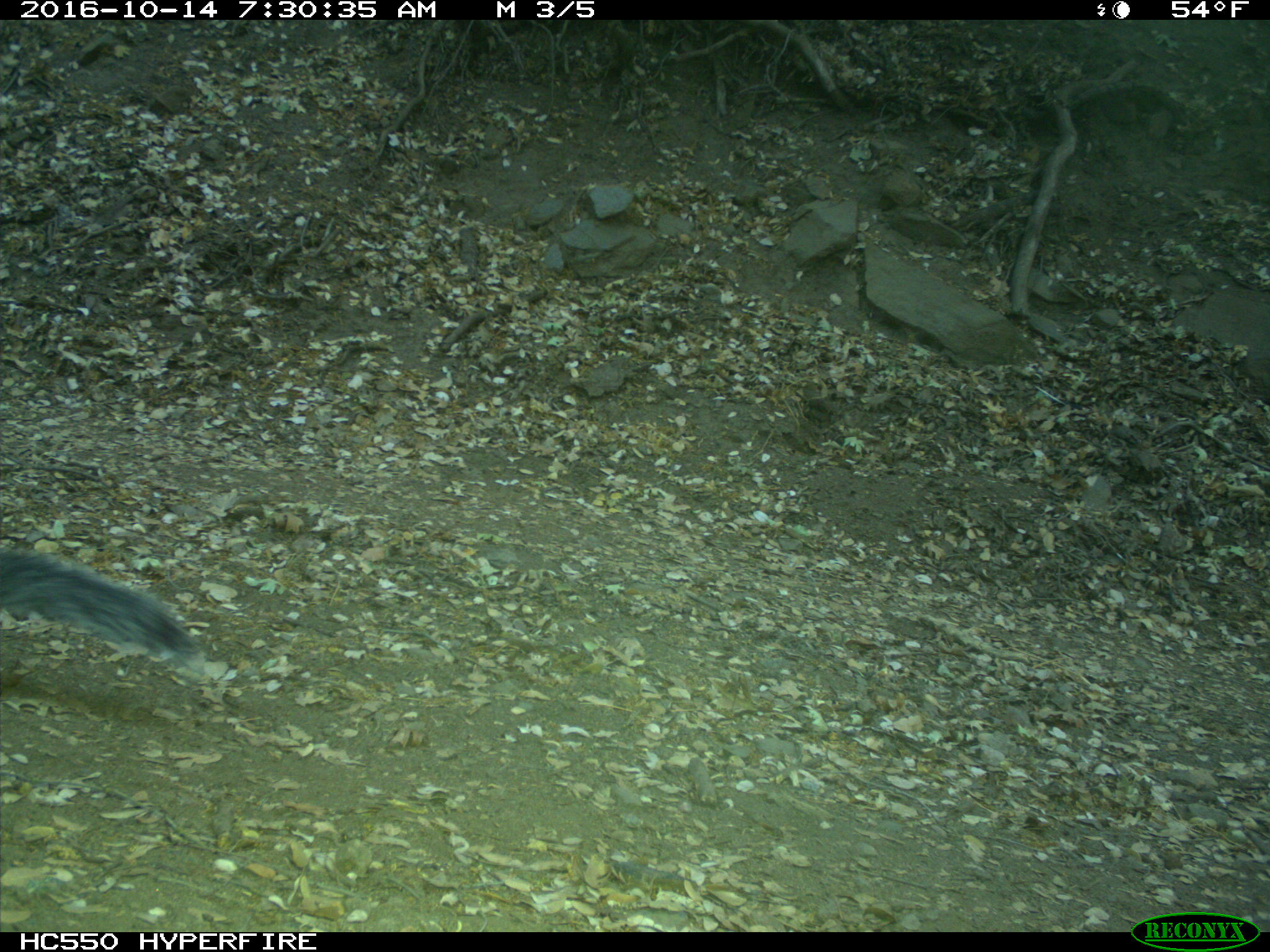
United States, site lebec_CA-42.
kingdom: Animalia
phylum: Chordata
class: Mammalia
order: Rodentia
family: Sciuridae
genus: Sciurus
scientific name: Sciurus carolinensis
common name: eastern gray squirrel